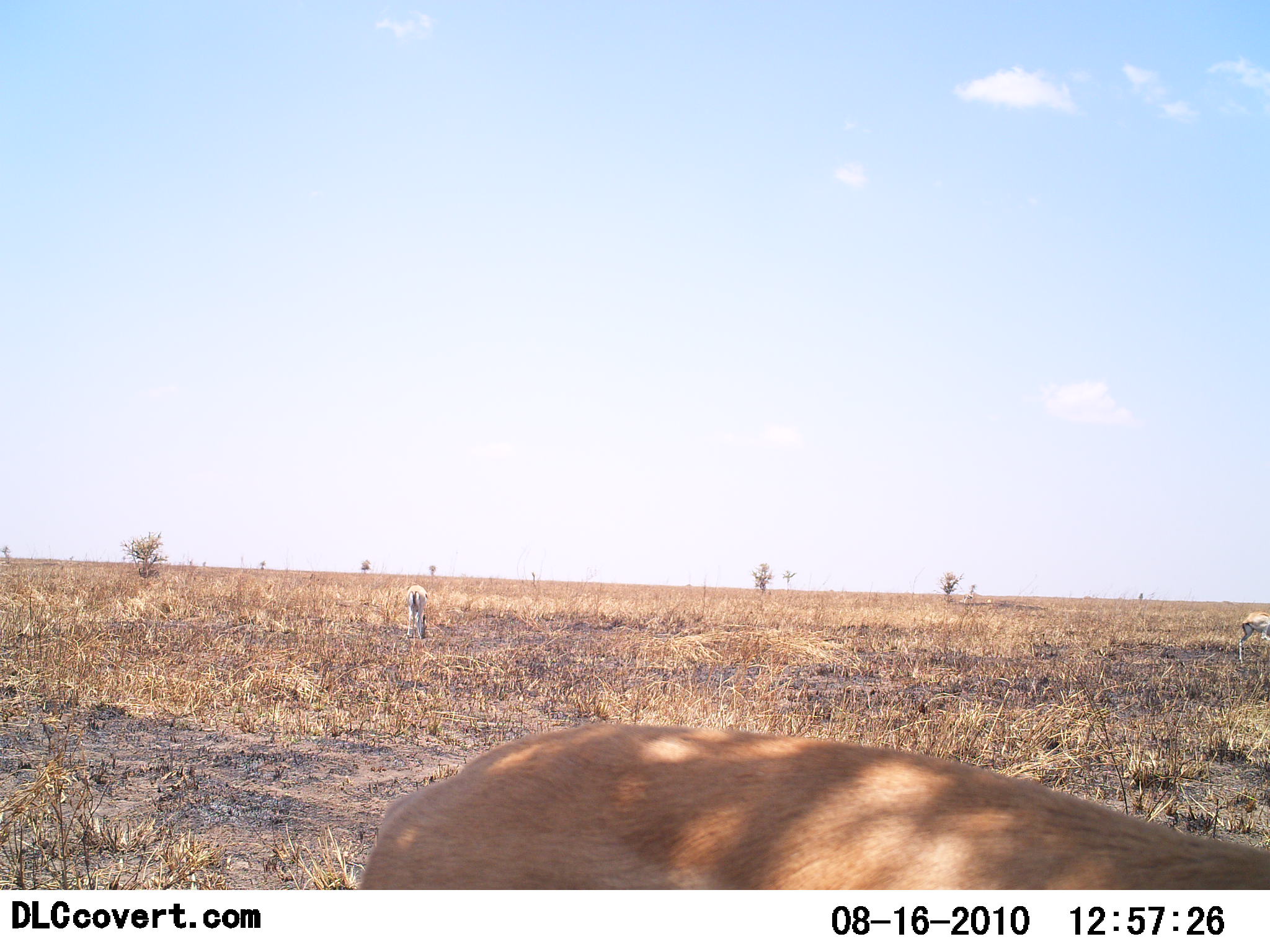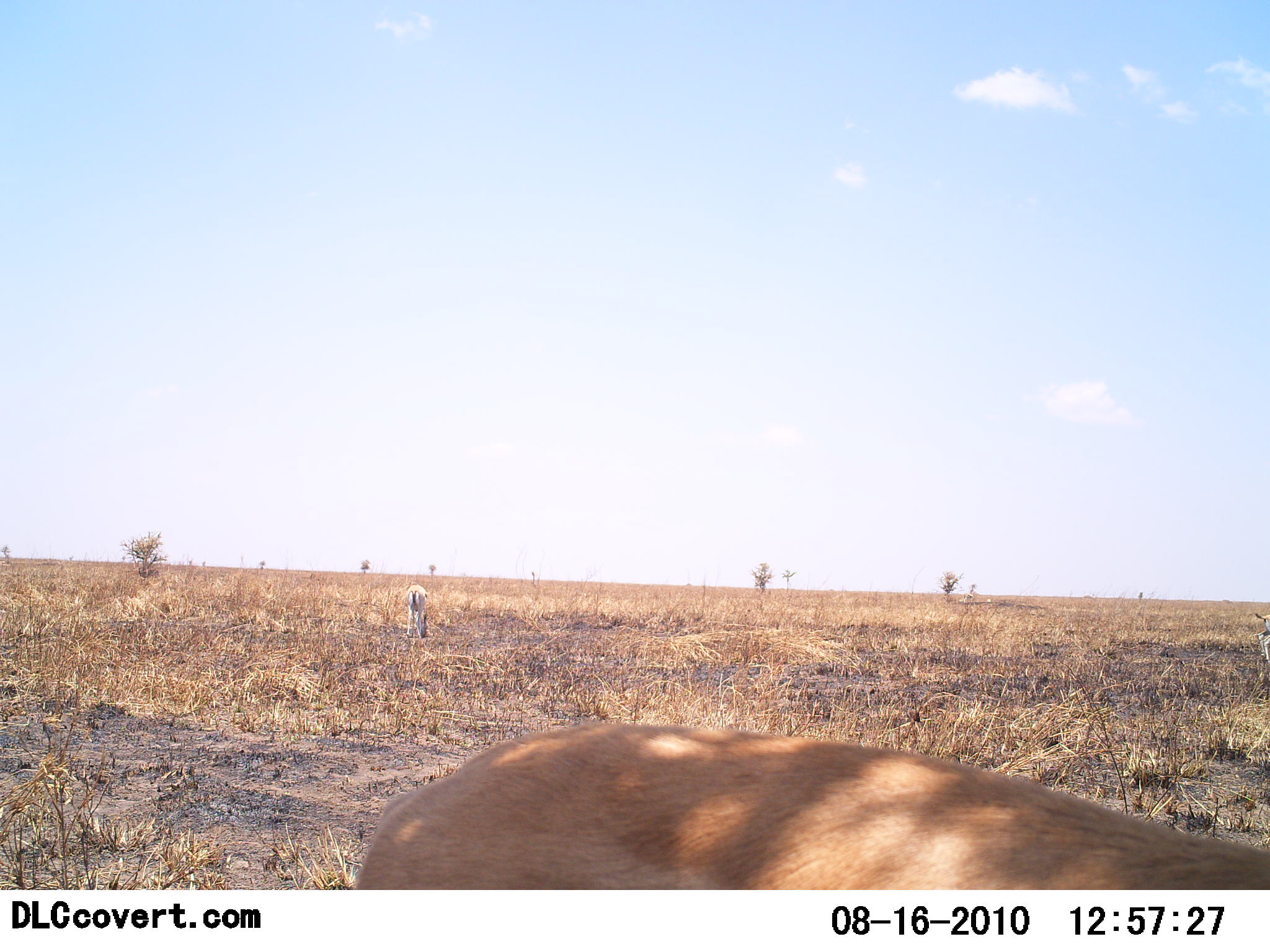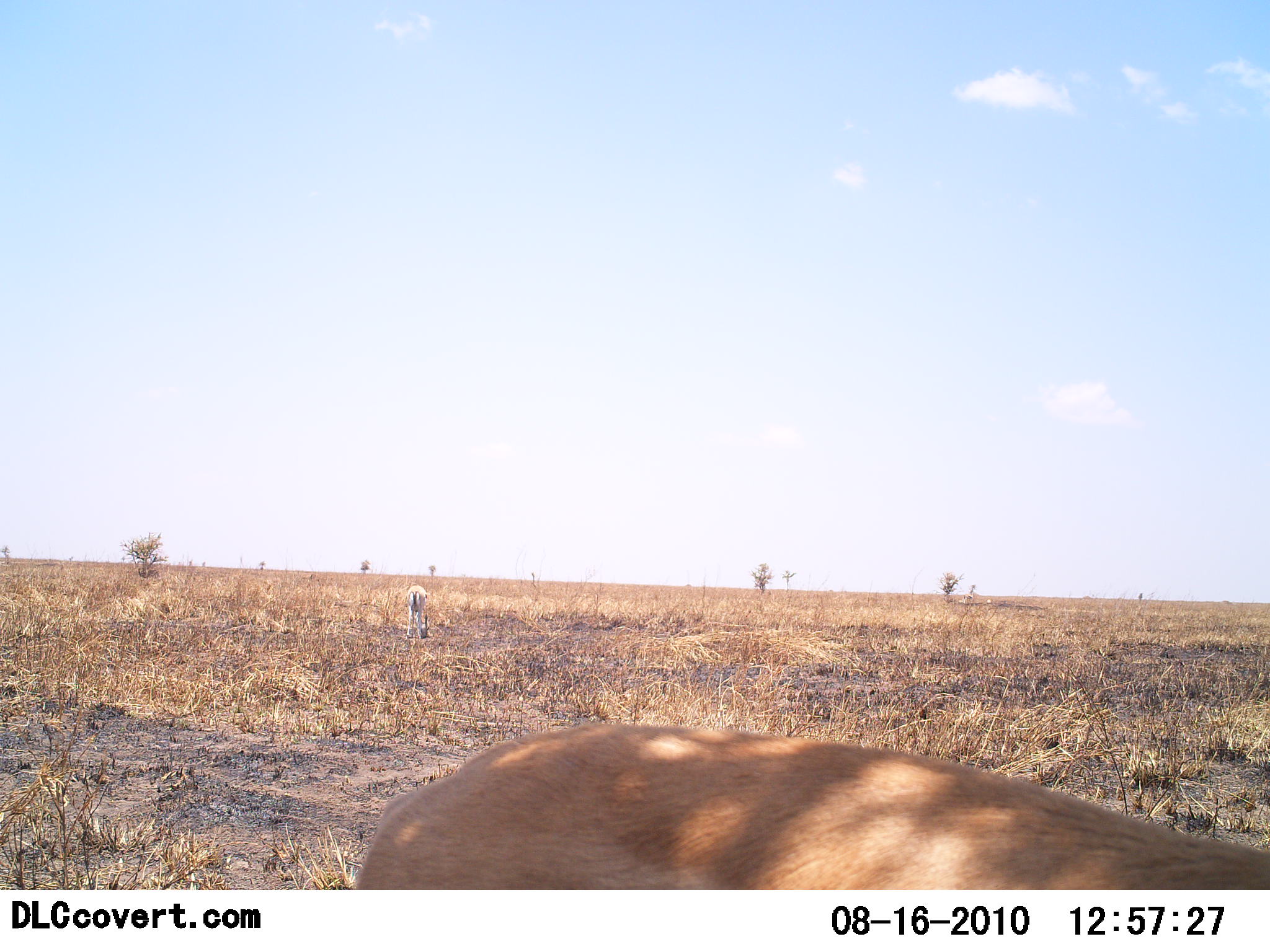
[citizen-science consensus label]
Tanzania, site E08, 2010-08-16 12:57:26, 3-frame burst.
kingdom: Animalia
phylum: Chordata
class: Mammalia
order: Artiodactyla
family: Bovidae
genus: Eudorcas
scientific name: Eudorcas thomsonii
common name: thomson's gazelle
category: gazellethomsons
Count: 2.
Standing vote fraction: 43%.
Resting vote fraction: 0%.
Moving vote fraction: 0%.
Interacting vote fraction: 0%.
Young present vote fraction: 0%.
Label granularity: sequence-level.